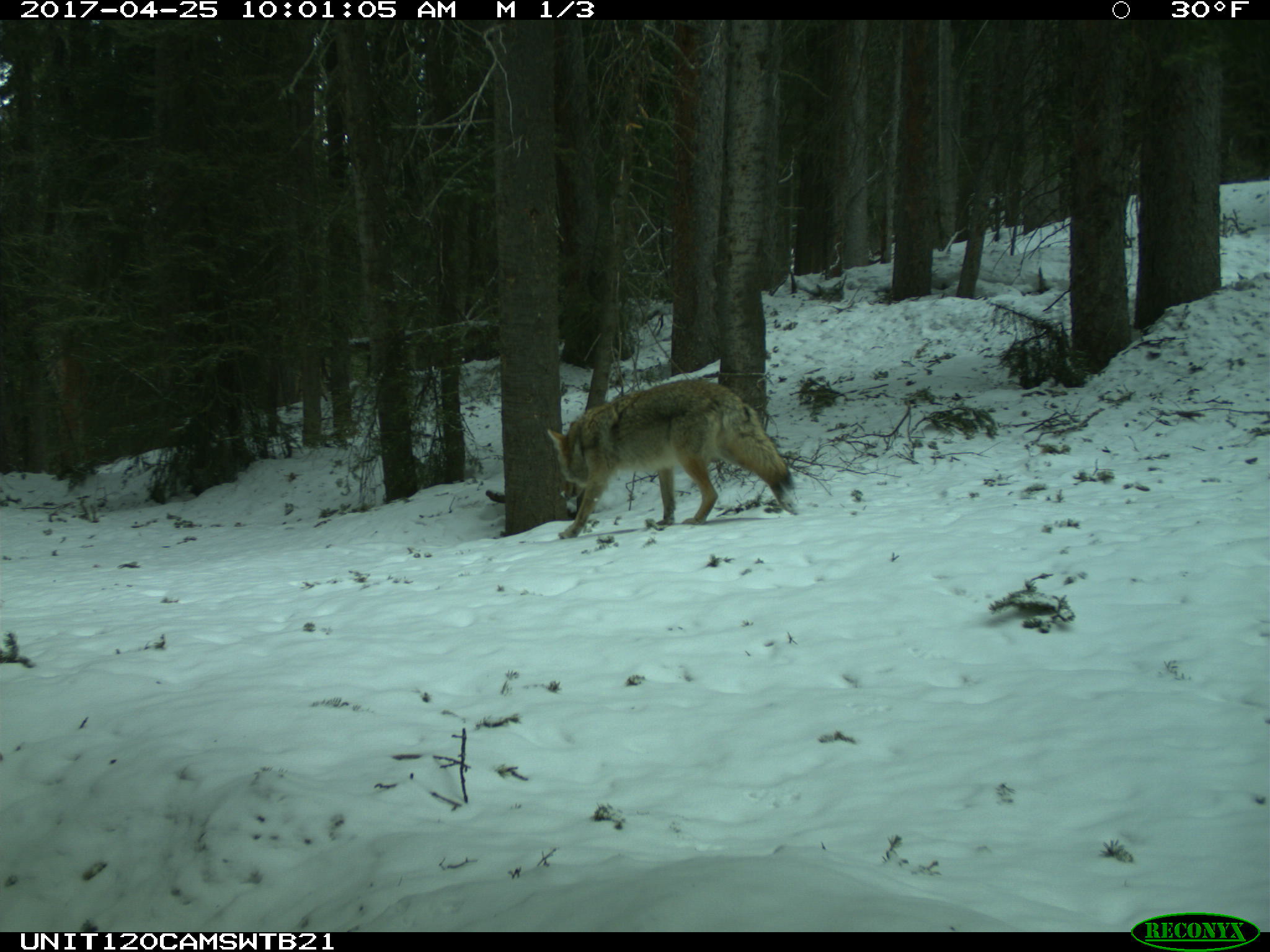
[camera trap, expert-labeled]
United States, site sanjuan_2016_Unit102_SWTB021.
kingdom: Animalia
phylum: Chordata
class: Mammalia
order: Carnivora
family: Canidae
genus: Canis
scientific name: Canis latrans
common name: coyote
Canis latrans (coyote).